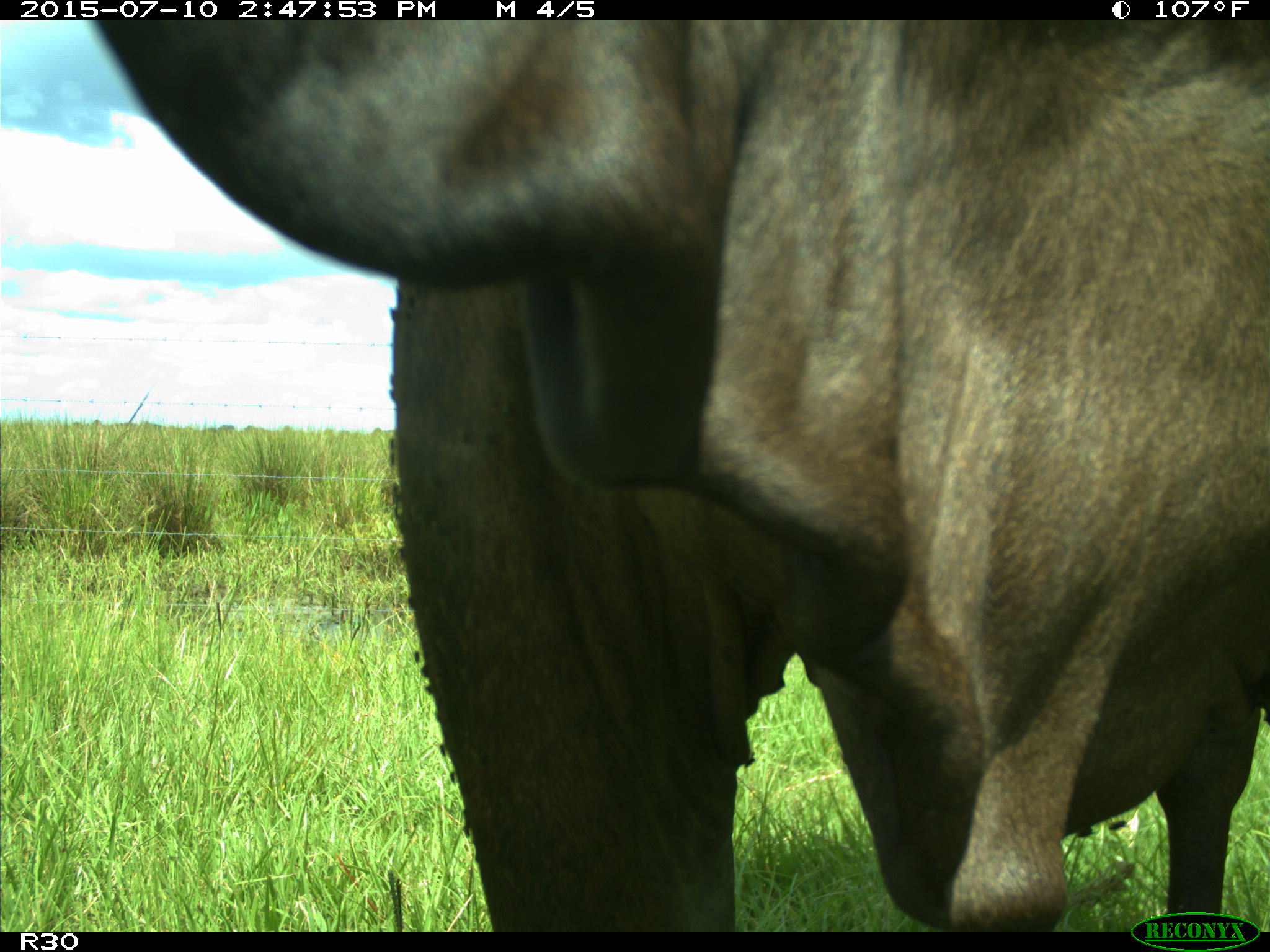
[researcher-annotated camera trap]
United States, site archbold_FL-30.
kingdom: Animalia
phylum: Chordata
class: Mammalia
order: Artiodactyla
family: Bovidae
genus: Bos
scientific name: Bos taurus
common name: domestic cow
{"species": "Bos taurus (domestic cow)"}